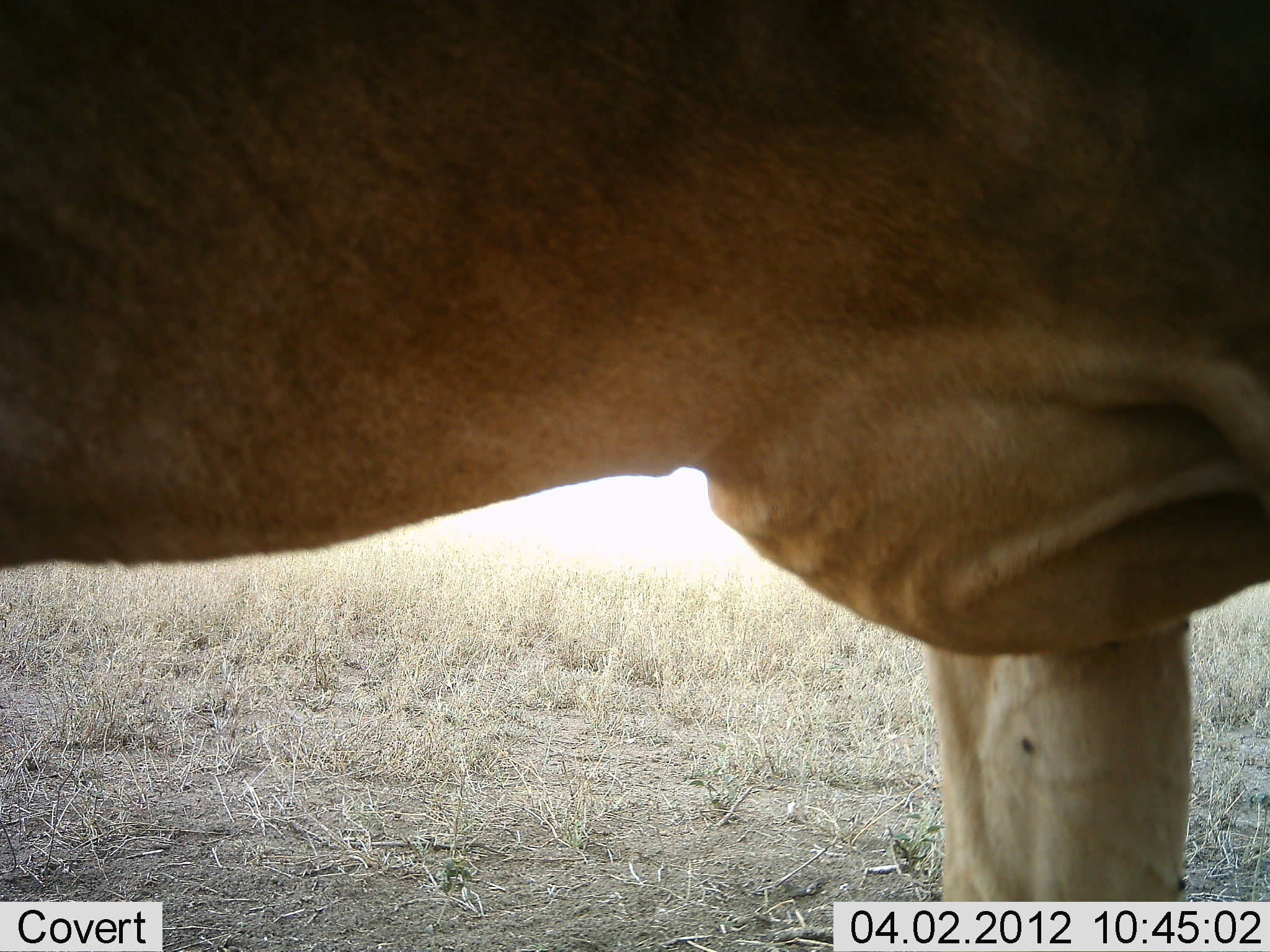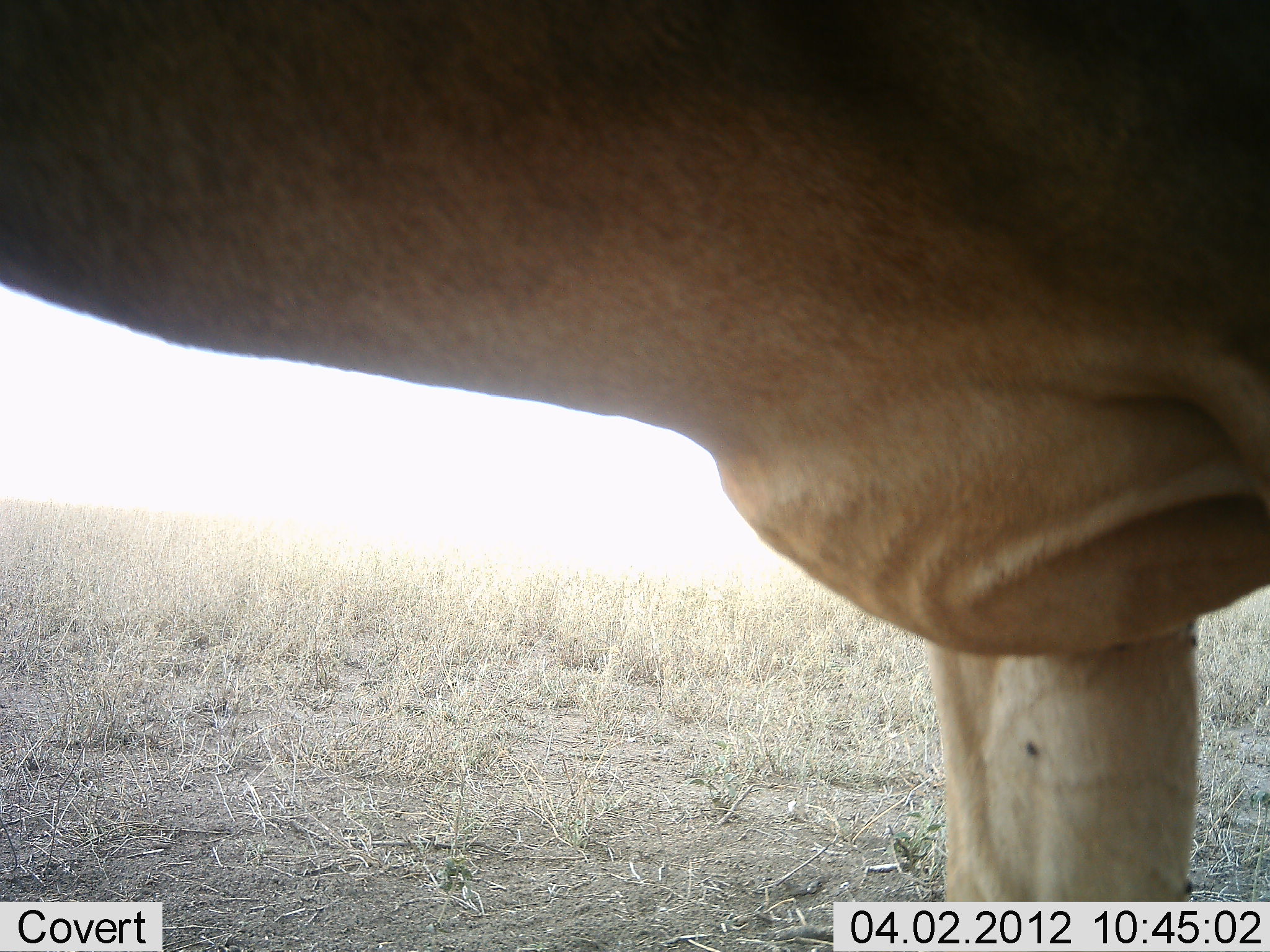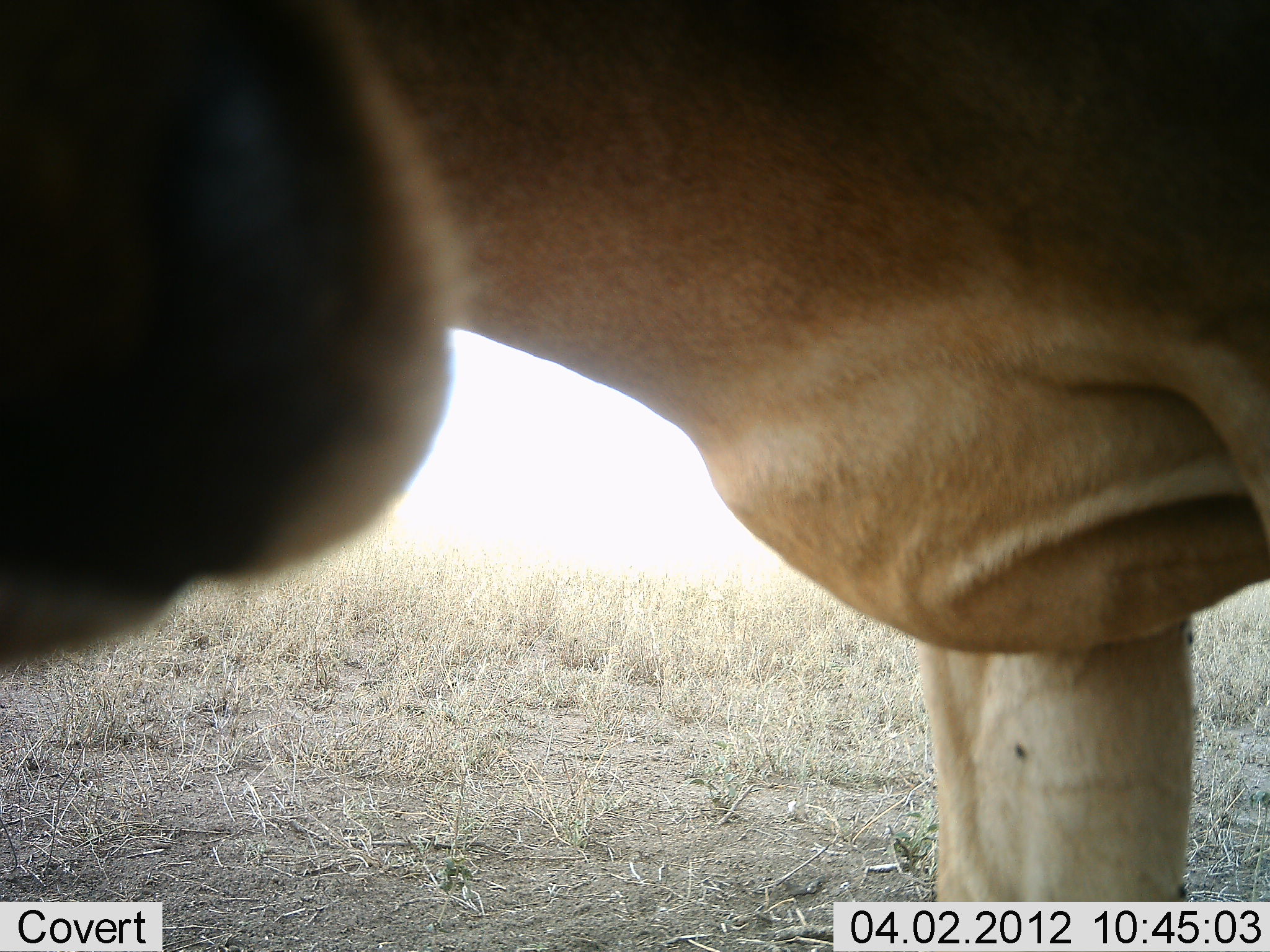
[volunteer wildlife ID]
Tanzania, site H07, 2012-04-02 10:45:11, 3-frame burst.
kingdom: Animalia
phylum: Chordata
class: Mammalia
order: Artiodactyla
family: Bovidae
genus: Alcelaphus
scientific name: Alcelaphus buselaphus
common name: hartebeest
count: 1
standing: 87%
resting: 0%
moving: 13%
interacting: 4%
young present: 0%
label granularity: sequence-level